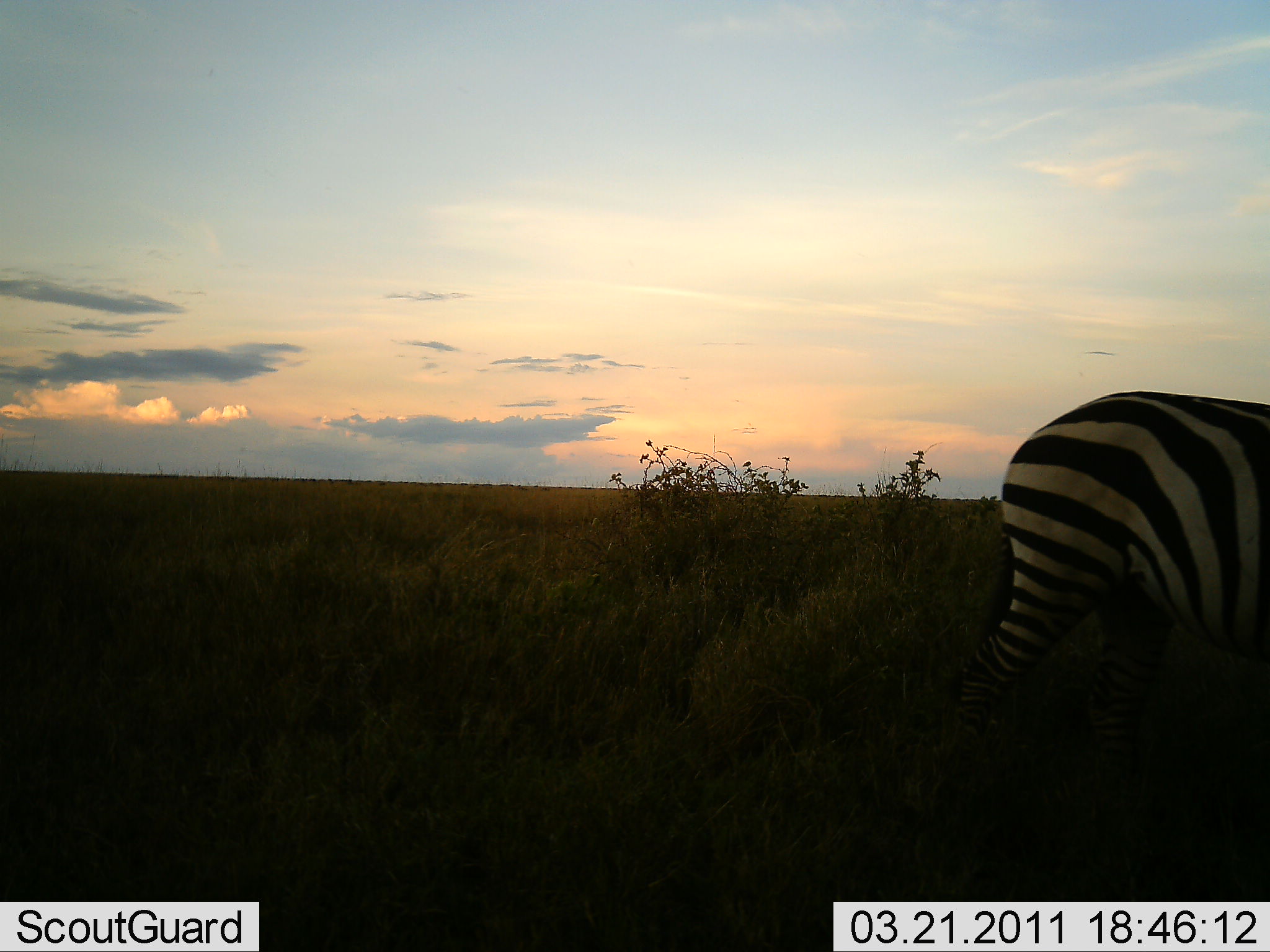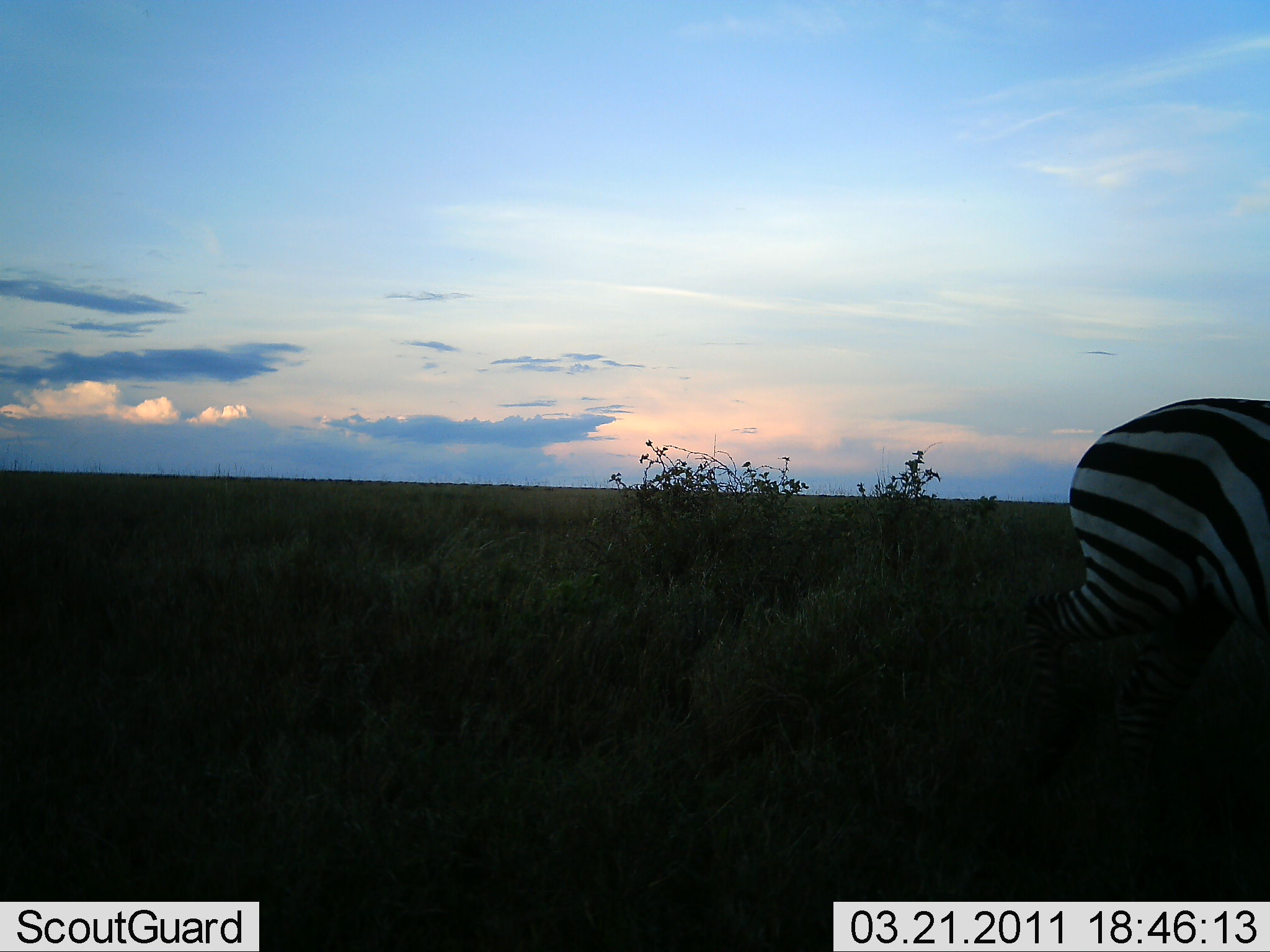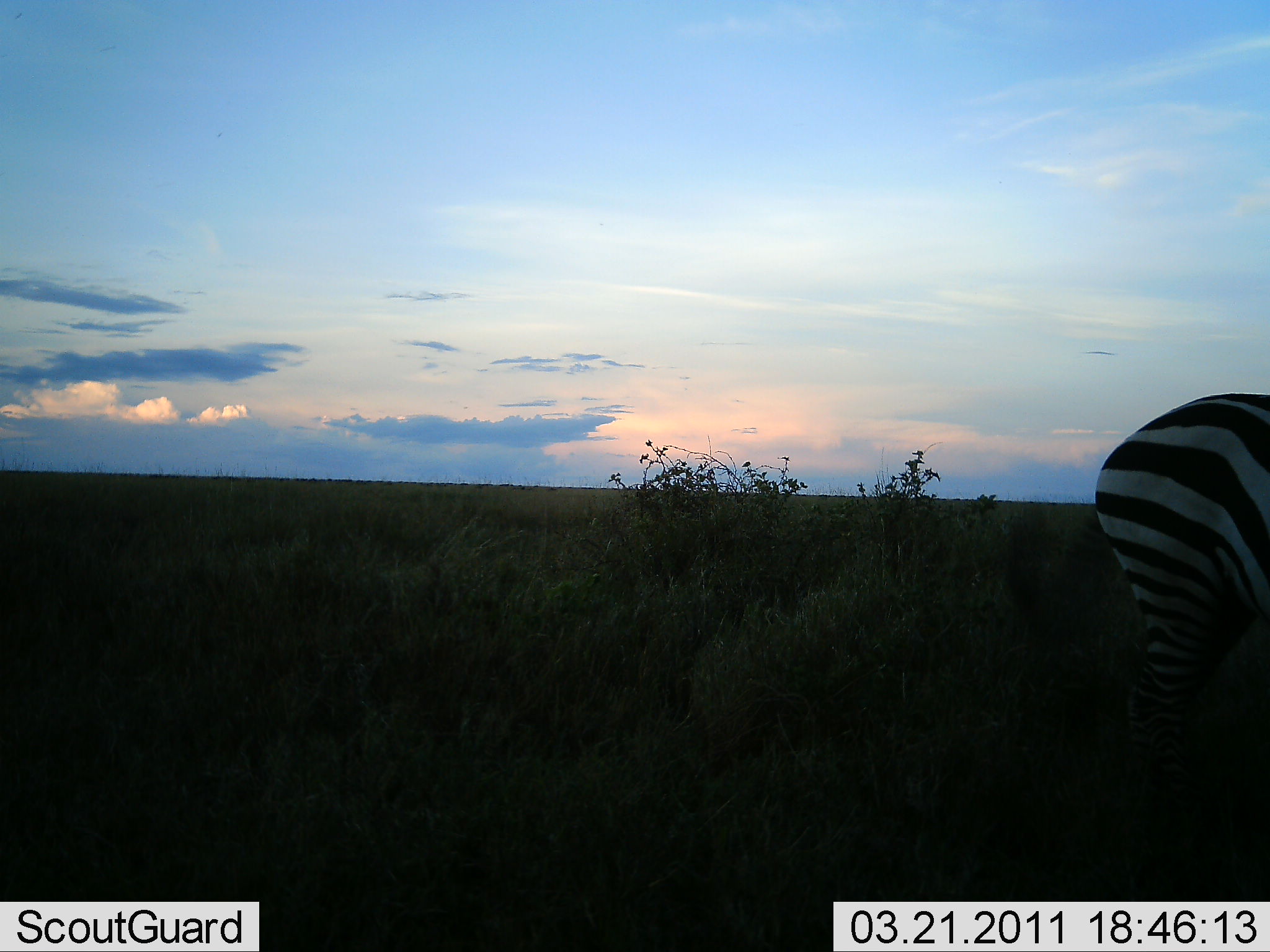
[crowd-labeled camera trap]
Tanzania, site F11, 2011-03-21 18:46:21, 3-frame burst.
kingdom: Animalia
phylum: Chordata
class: Mammalia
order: Perissodactyla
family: Equidae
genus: Equus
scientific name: Equus quagga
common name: plains zebra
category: zebra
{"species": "zebra (plains zebra) (Equus quagga)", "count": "1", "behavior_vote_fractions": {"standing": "15%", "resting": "0%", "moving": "85%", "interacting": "0%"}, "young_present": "0%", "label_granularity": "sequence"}